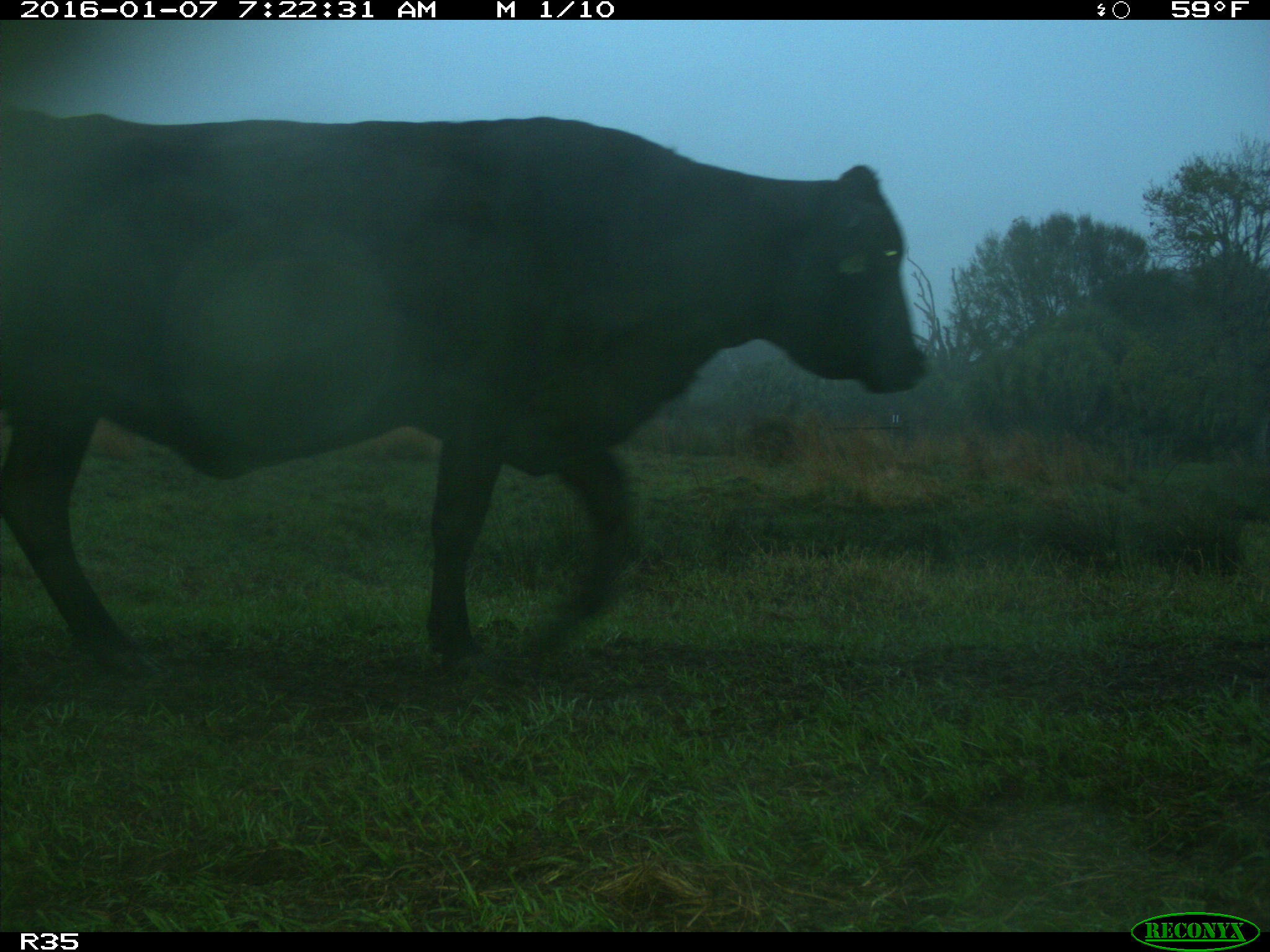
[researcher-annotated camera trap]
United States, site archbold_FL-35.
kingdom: Animalia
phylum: Chordata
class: Mammalia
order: Artiodactyla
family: Bovidae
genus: Bos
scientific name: Bos taurus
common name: domestic cow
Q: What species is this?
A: Bos taurus (domestic cow).